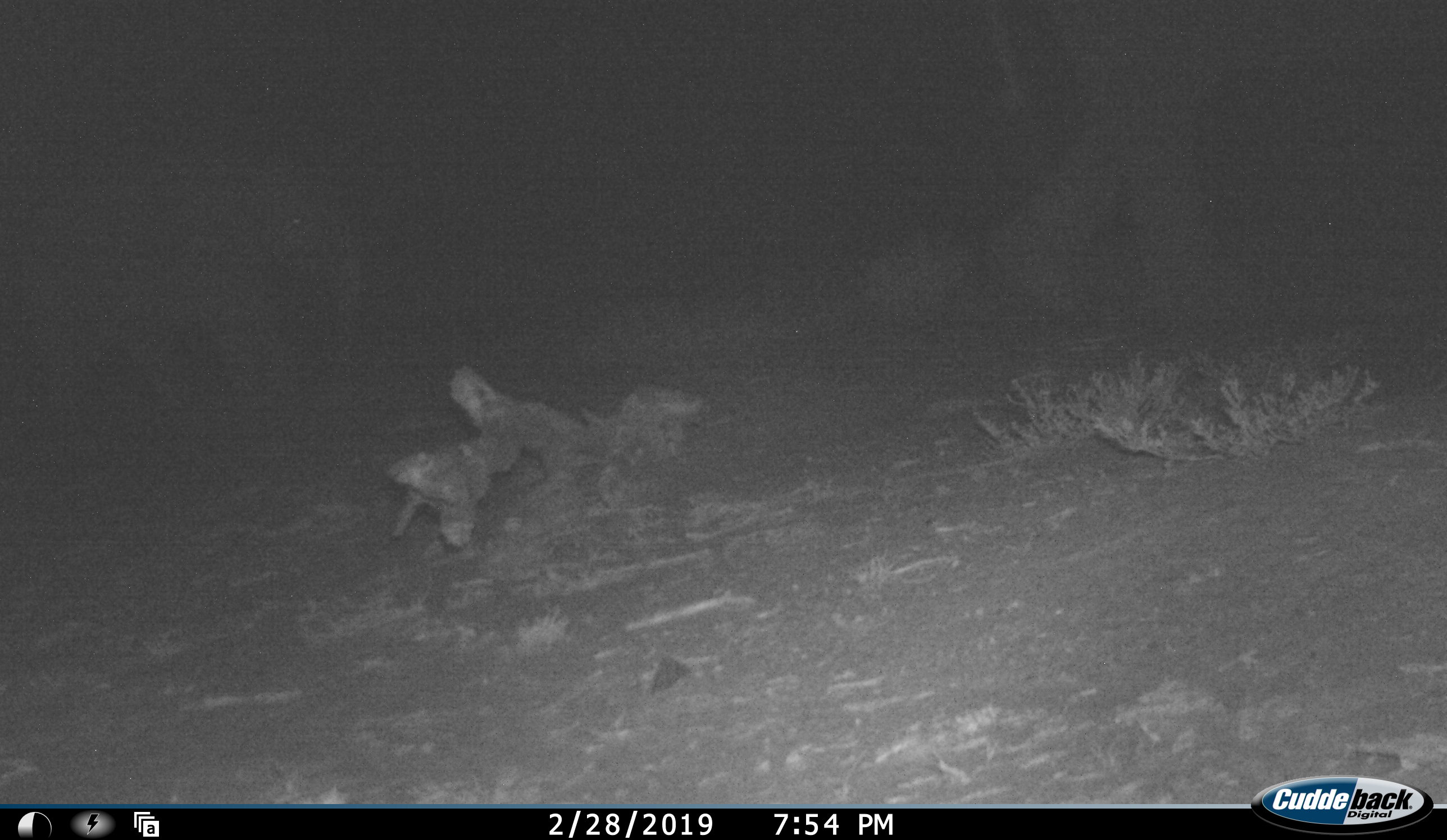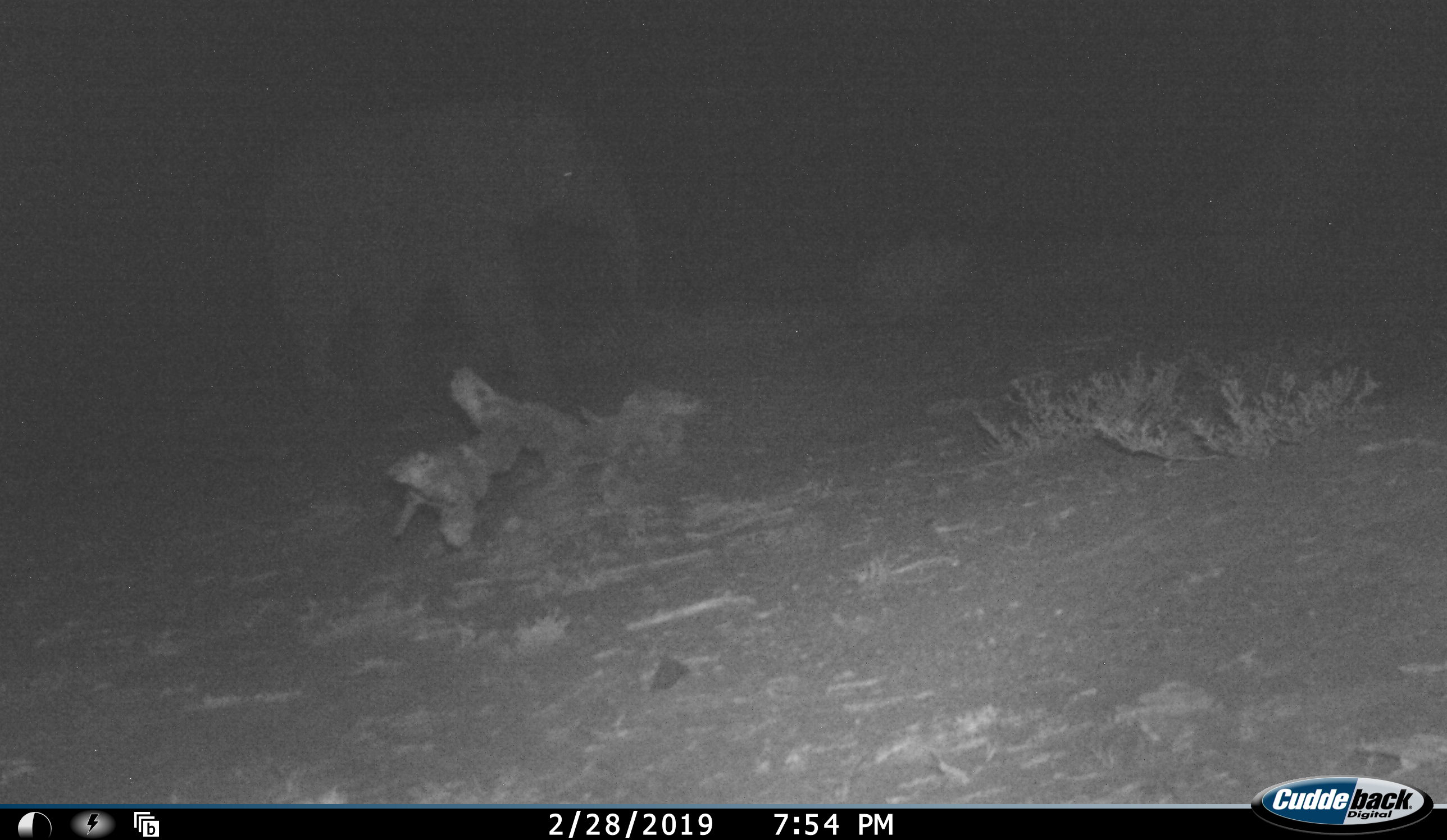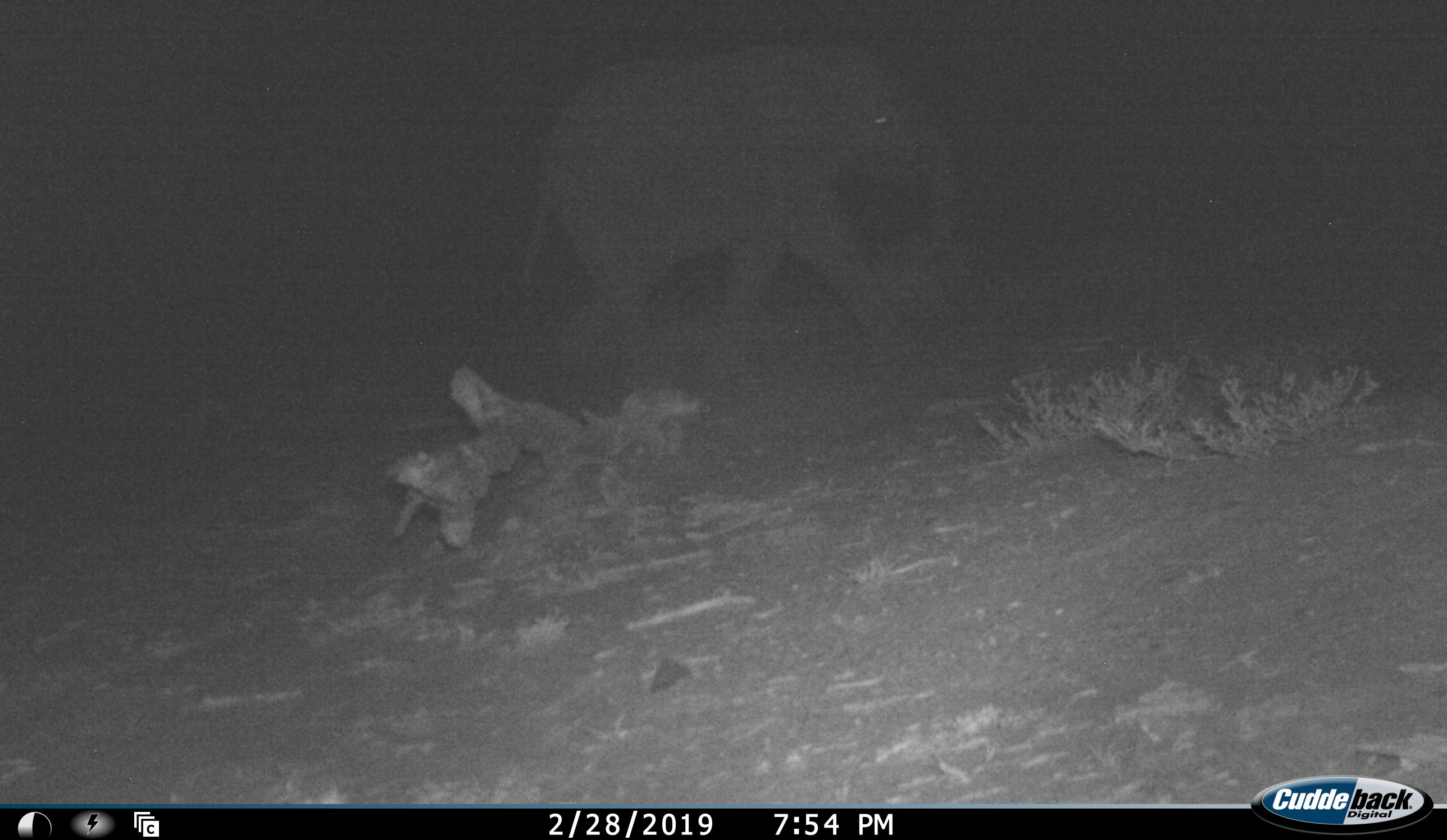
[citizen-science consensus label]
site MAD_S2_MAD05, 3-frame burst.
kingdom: Animalia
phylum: Chordata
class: Mammalia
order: Proboscidea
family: Elephantidae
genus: Loxodonta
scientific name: Loxodonta africana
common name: african bush elephant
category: elephant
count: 2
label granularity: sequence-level